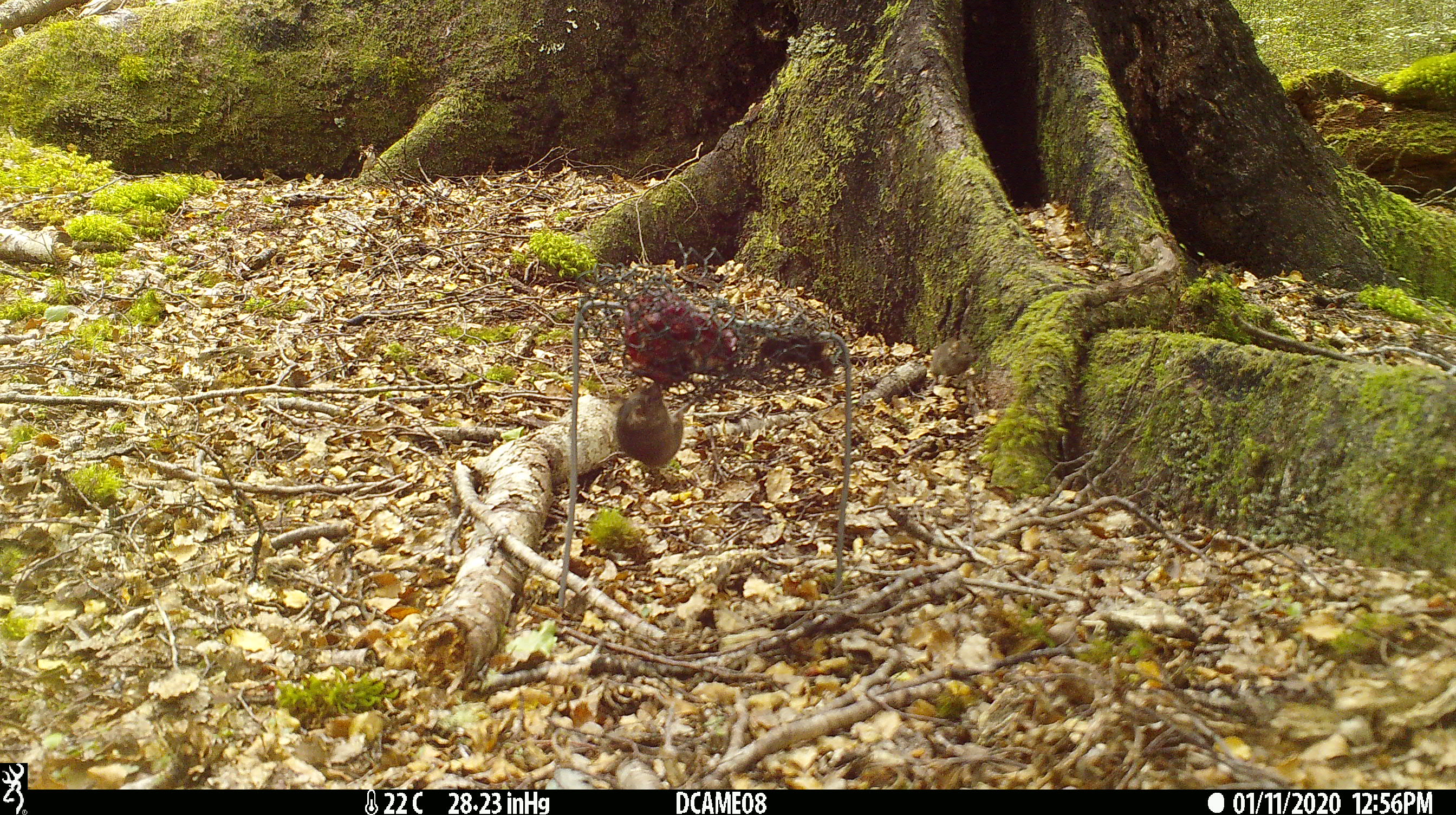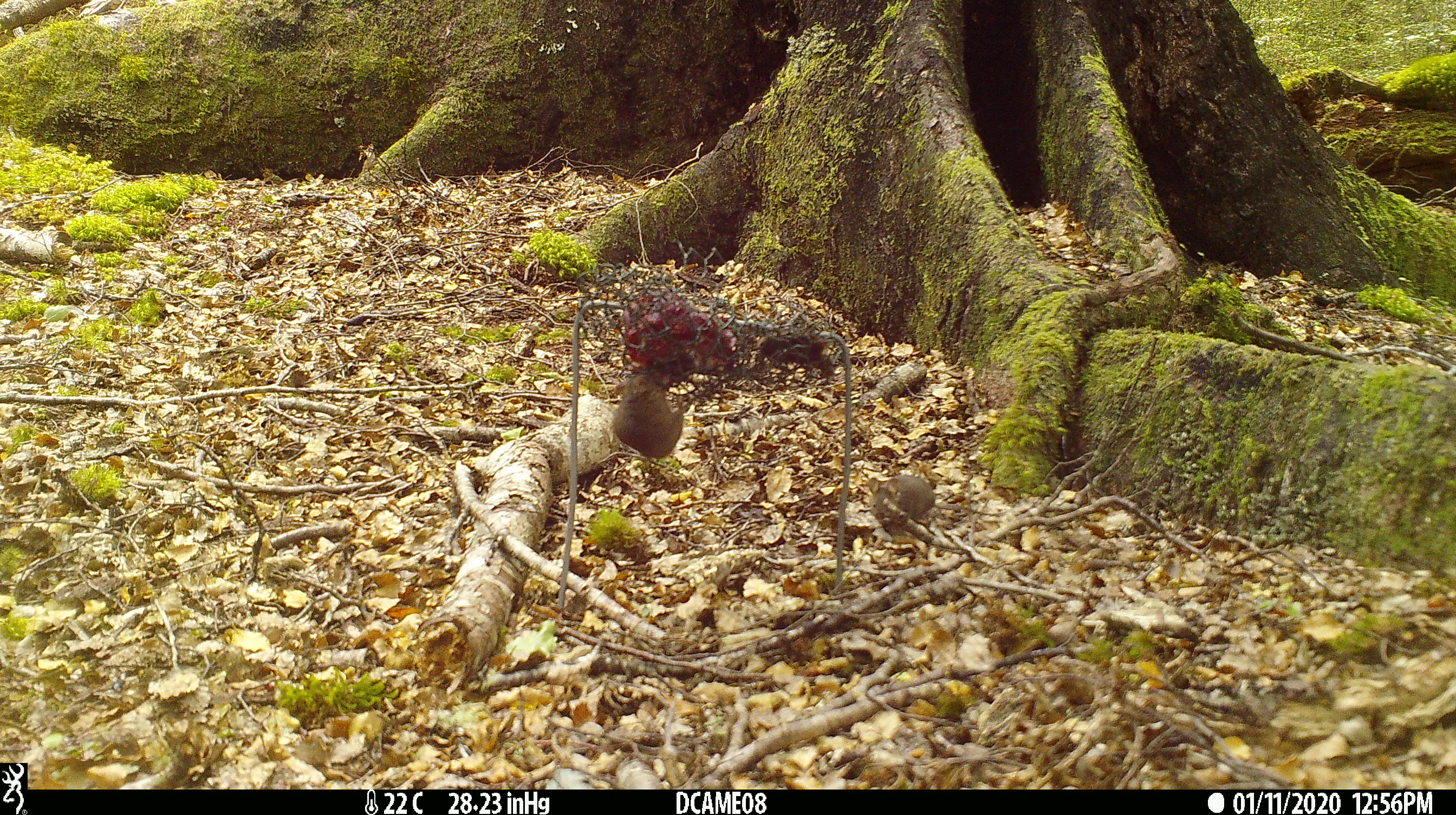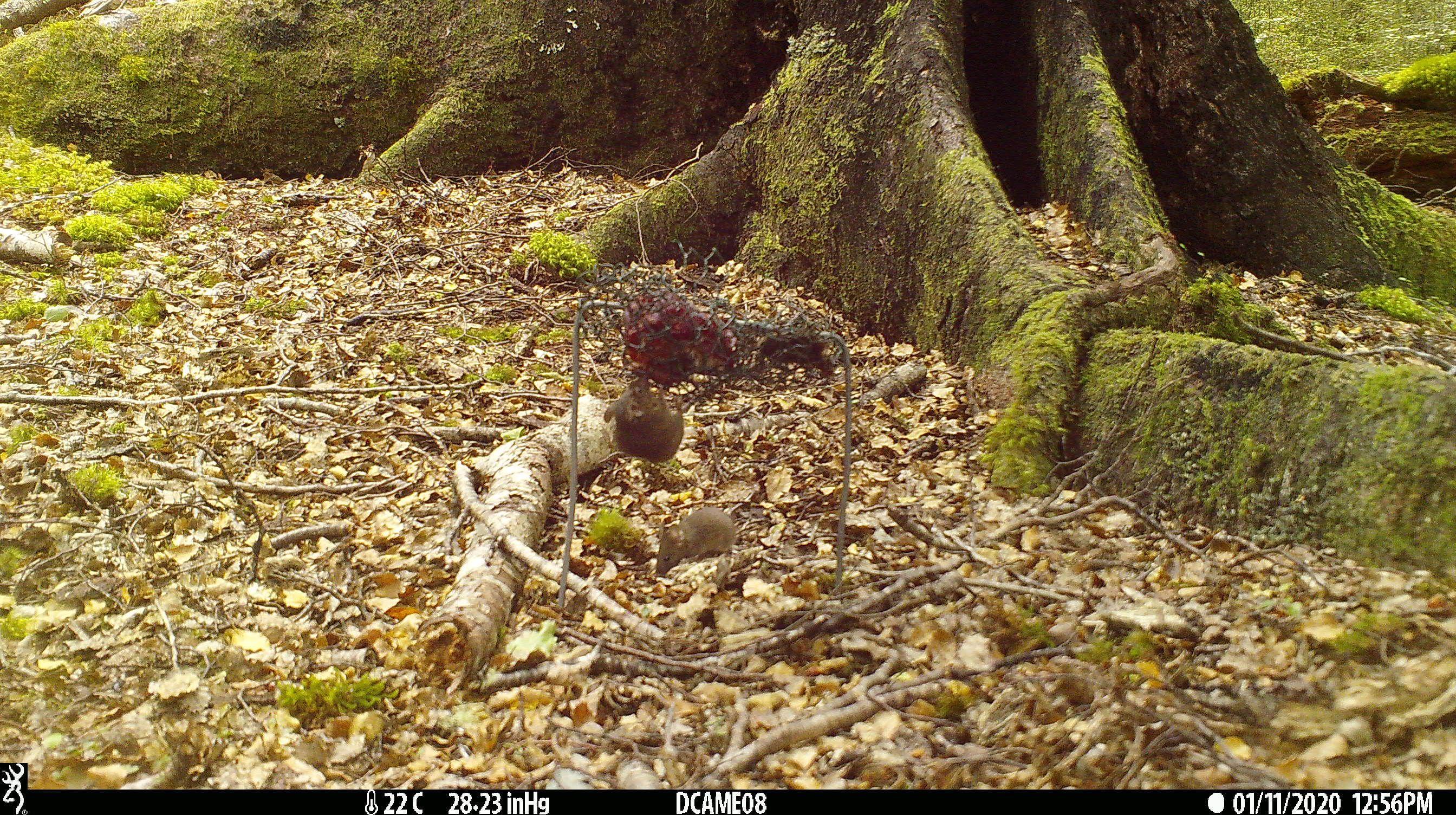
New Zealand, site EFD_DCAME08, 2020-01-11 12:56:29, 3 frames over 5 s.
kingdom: Animalia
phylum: Chordata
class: Mammalia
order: Rodentia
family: Muridae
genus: Mus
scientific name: Mus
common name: mouse